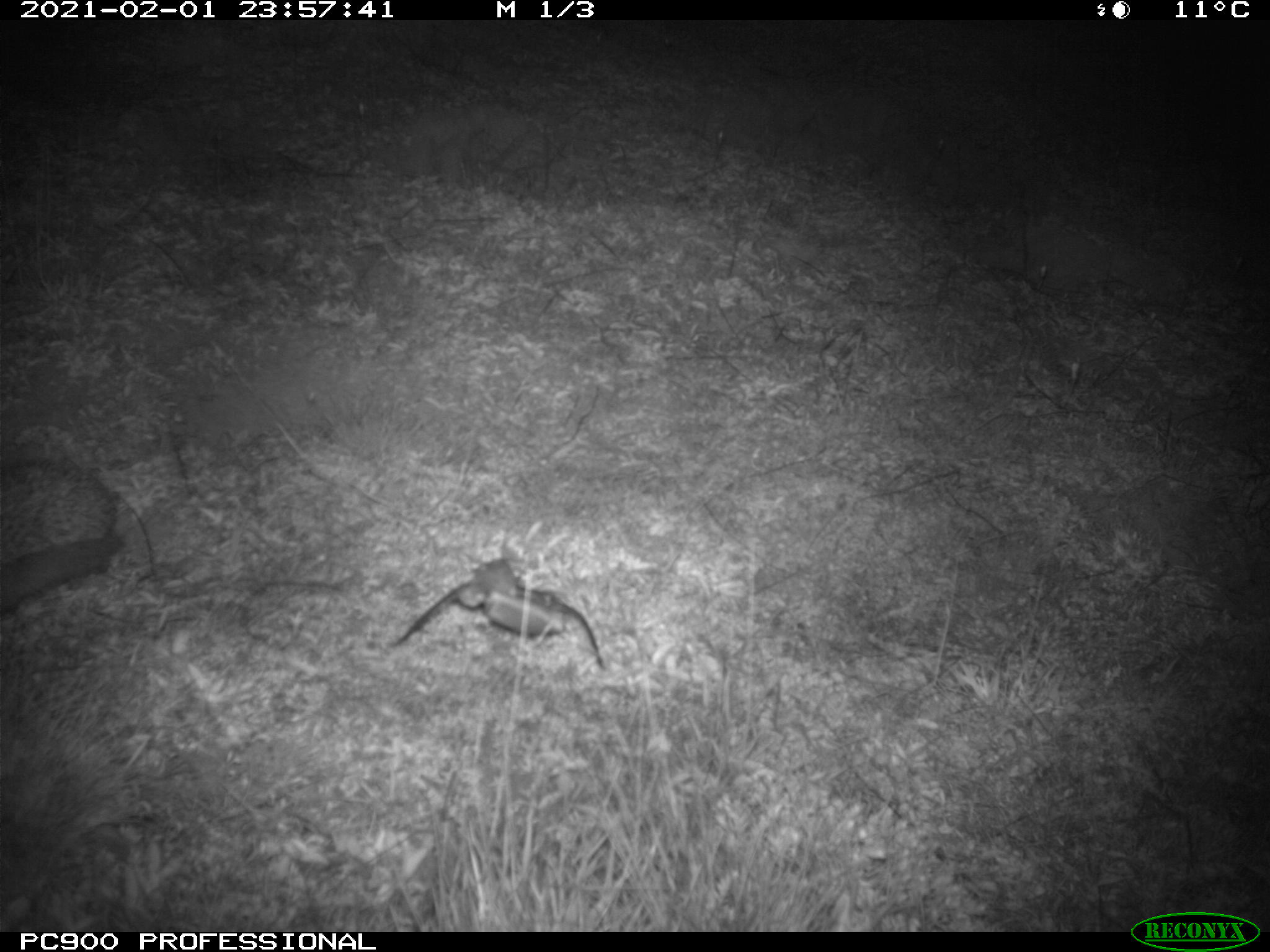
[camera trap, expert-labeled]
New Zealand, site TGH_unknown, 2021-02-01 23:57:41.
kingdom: Animalia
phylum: Chordata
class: Mammalia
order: Eulipotyphla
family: Erinaceidae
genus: Erinaceus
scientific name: Erinaceus europaeus europaeus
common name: european hedgehog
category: hedgehog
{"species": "hedgehog (european hedgehog) (Erinaceus europaeus europaeus)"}